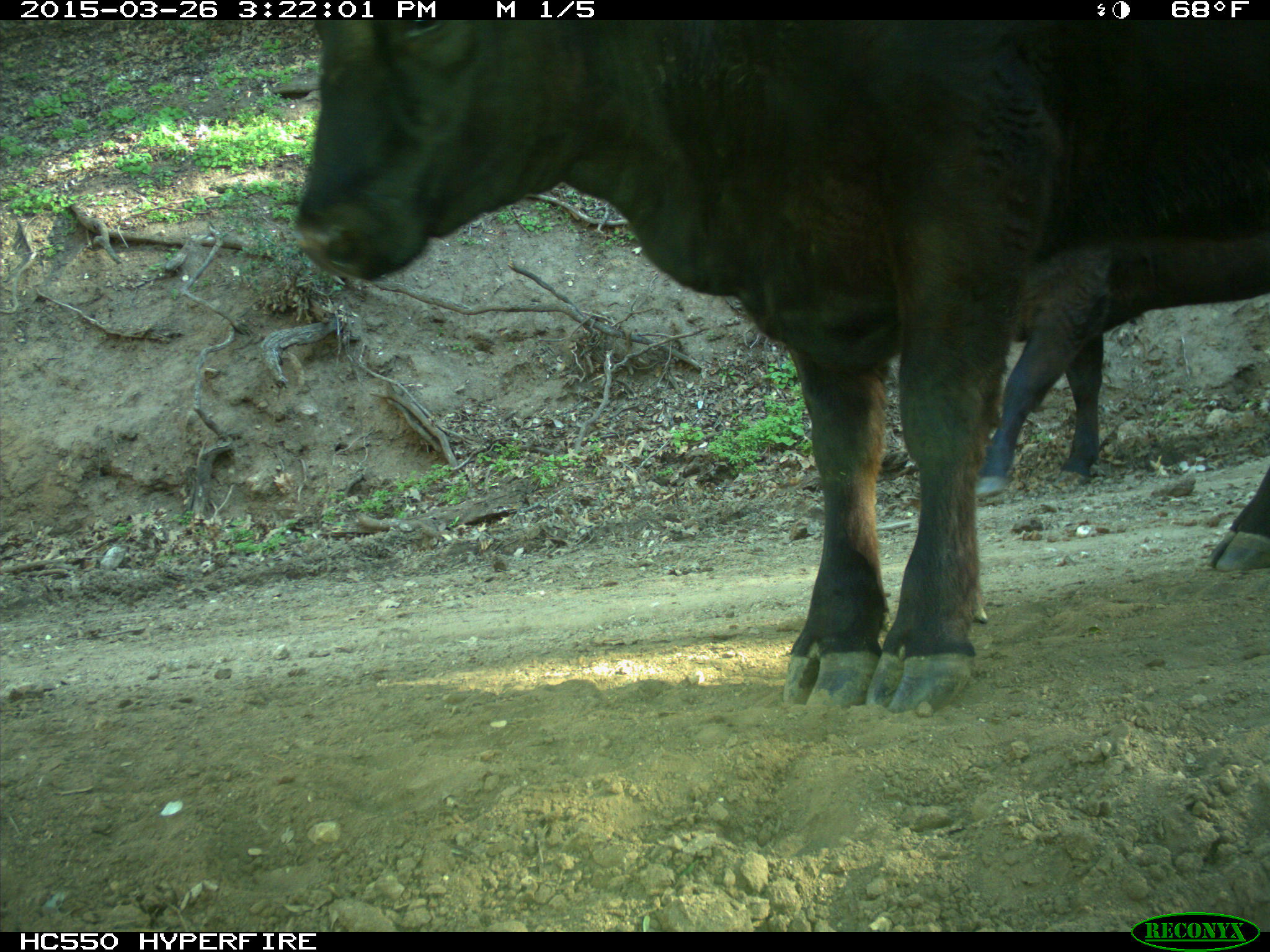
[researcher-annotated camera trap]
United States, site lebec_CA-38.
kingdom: Animalia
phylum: Chordata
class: Mammalia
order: Artiodactyla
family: Bovidae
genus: Bos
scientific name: Bos taurus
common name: domestic cow